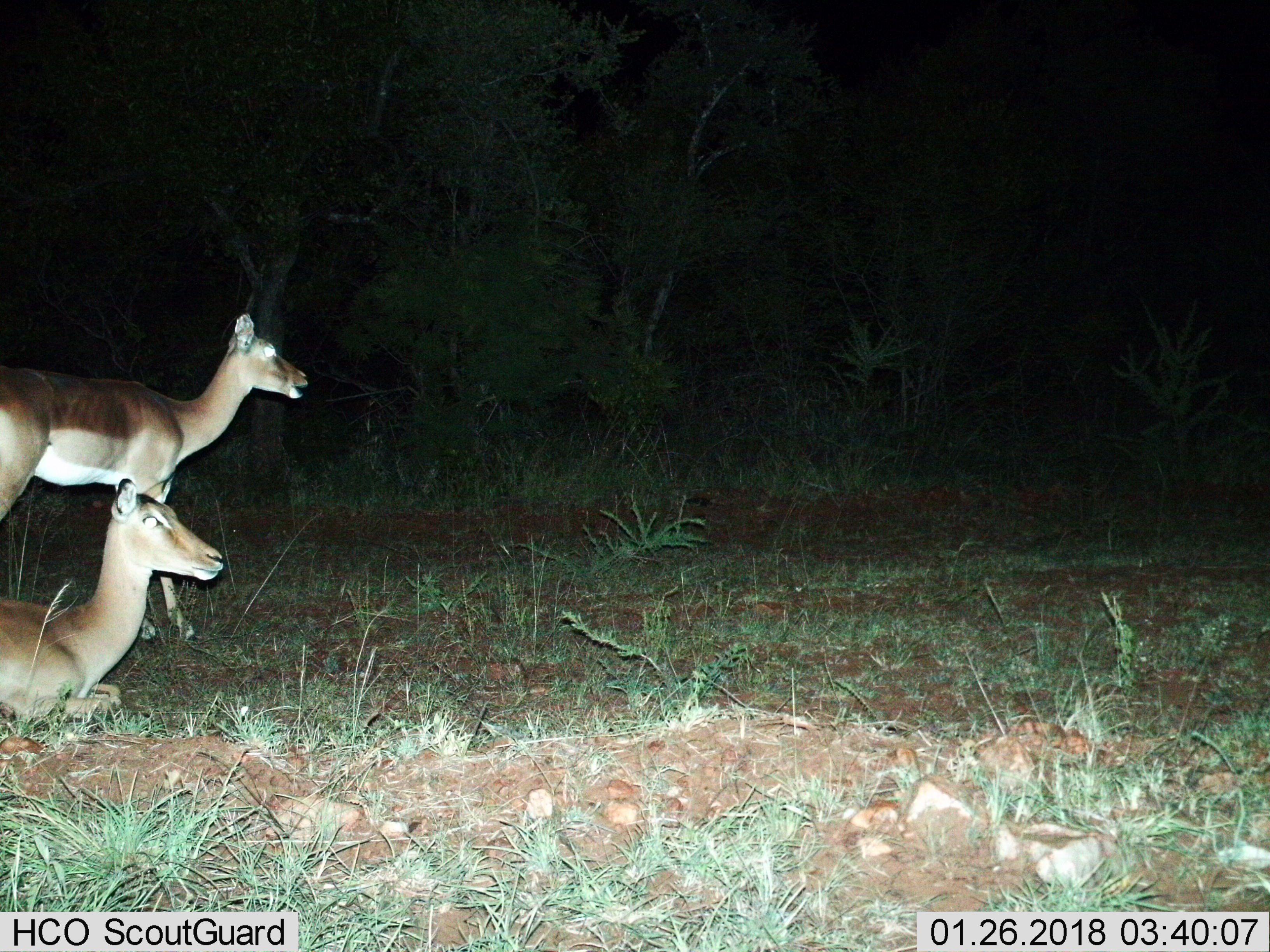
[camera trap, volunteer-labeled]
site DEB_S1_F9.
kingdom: Animalia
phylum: Chordata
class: Mammalia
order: Artiodactyla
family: Bovidae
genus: Aepyceros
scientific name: Aepyceros melampus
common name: impala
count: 2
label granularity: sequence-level